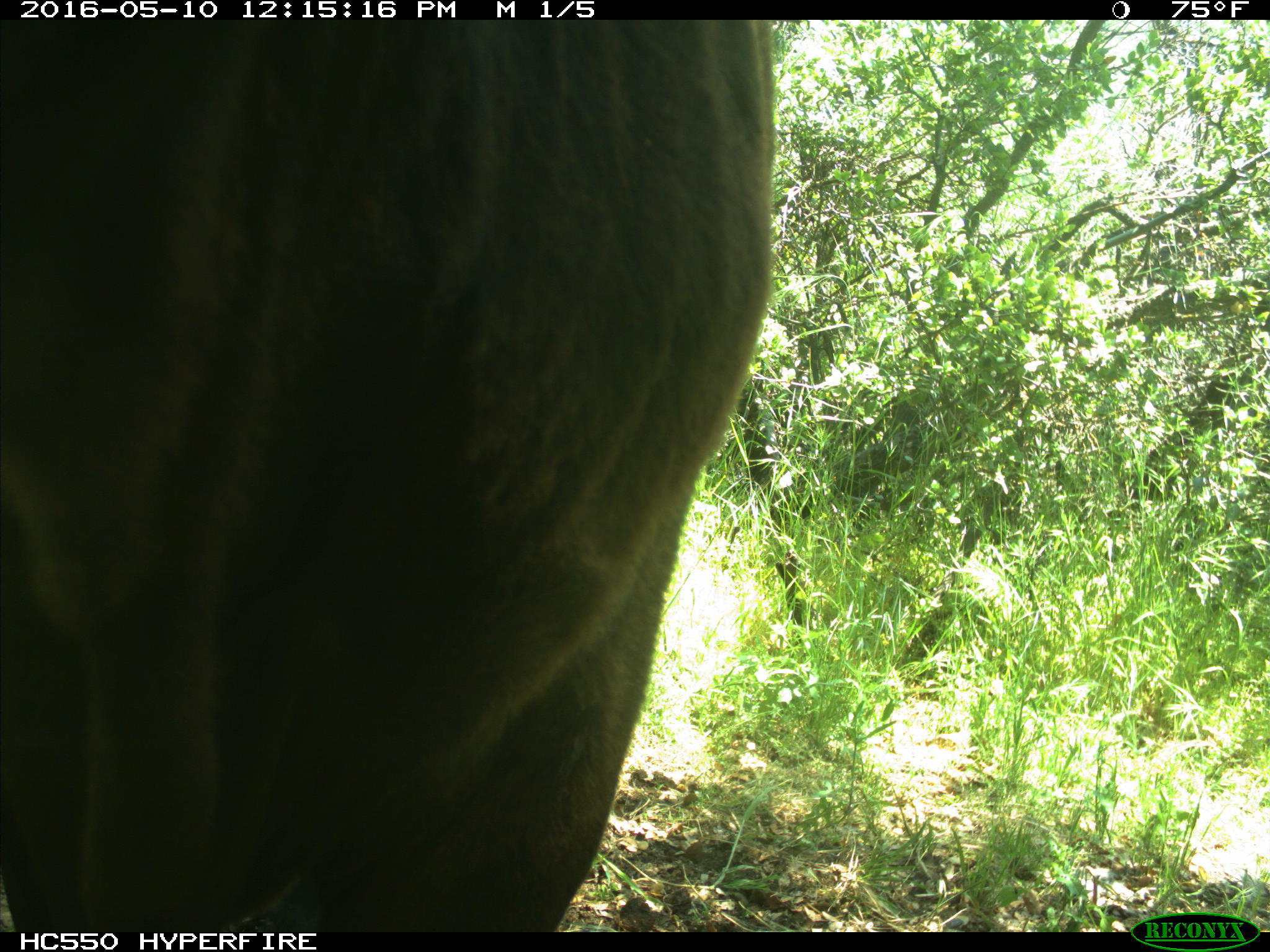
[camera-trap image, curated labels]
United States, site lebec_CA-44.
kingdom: Animalia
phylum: Chordata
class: Mammalia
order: Artiodactyla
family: Bovidae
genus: Bos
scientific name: Bos taurus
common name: domestic cow